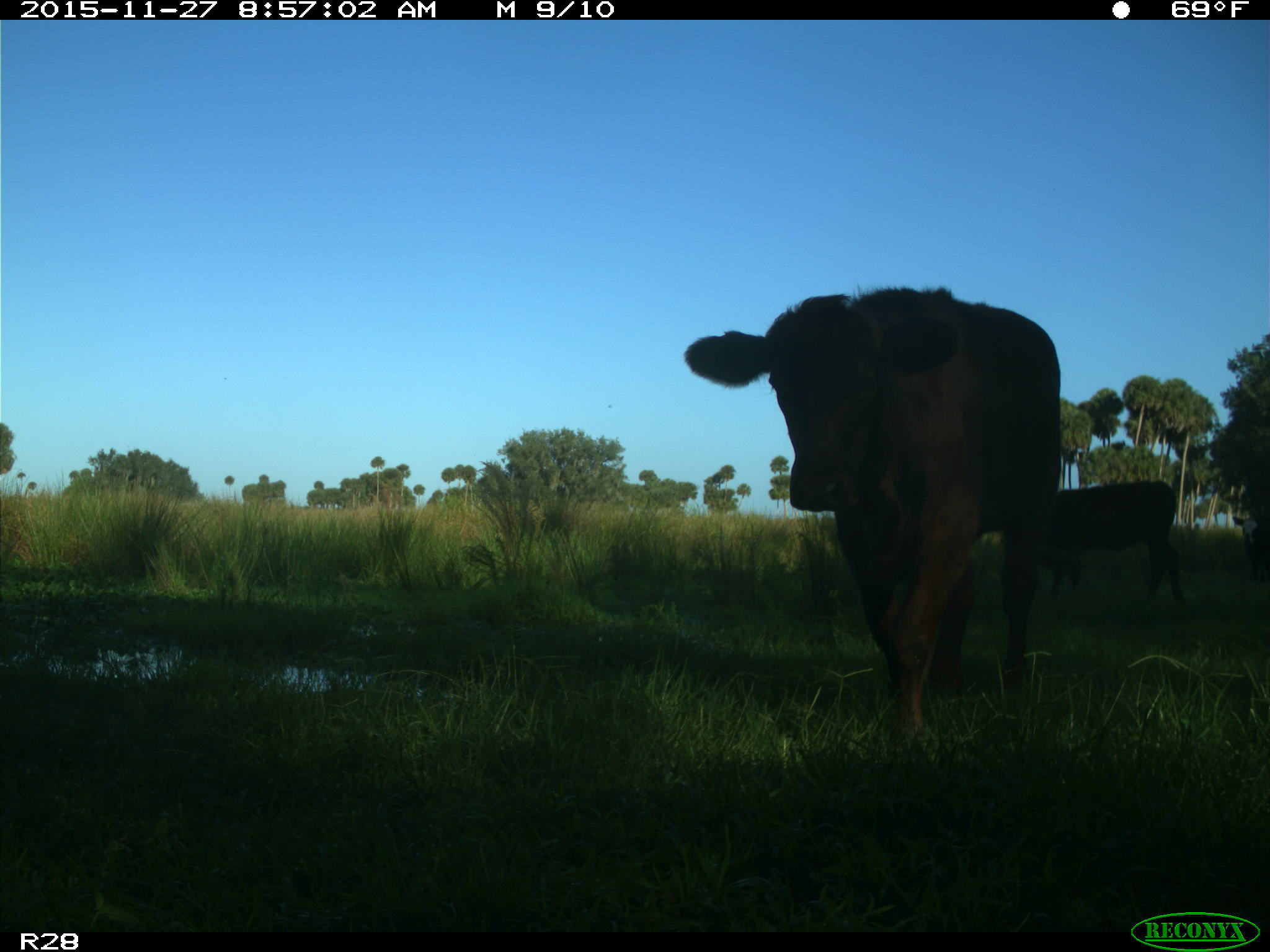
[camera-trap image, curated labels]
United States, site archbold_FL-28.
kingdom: Animalia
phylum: Chordata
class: Mammalia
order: Artiodactyla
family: Bovidae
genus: Bos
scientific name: Bos taurus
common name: domestic cow